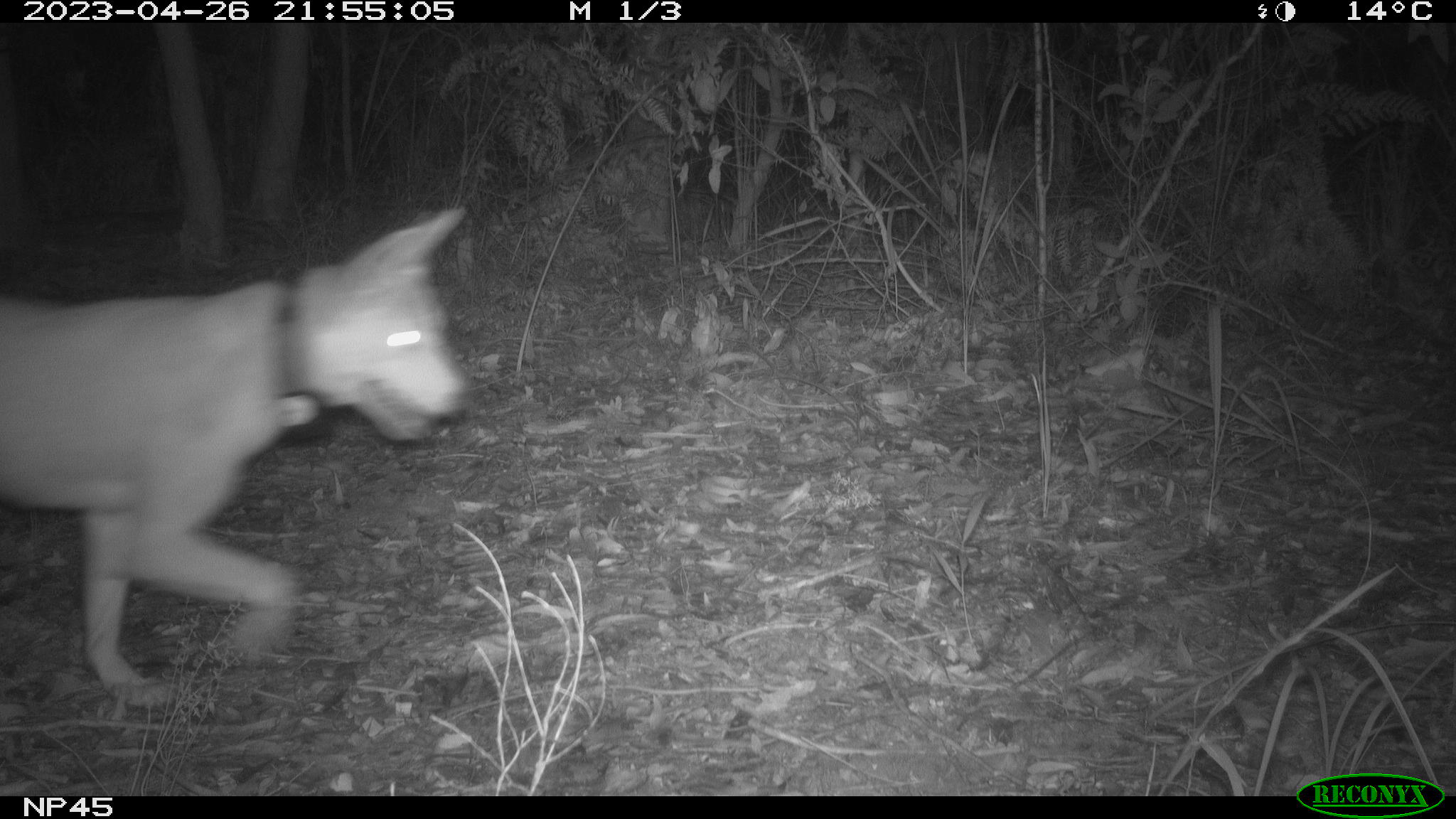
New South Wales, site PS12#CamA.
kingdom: Animalia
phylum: Chordata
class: Mammalia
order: Carnivora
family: Canidae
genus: Canis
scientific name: Canis familiaris dingo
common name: dingo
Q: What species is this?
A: Dingo (Canis familiaris dingo).